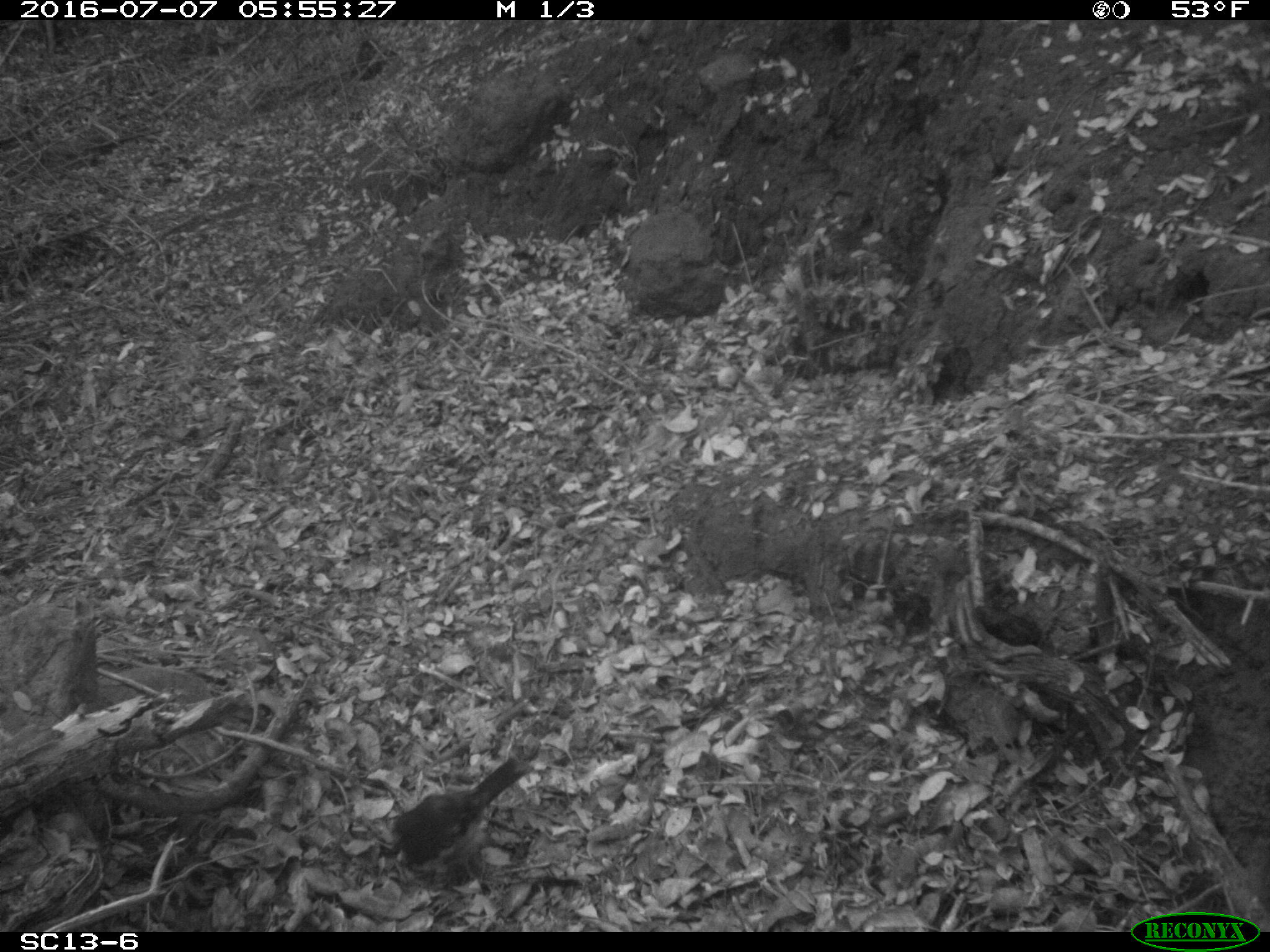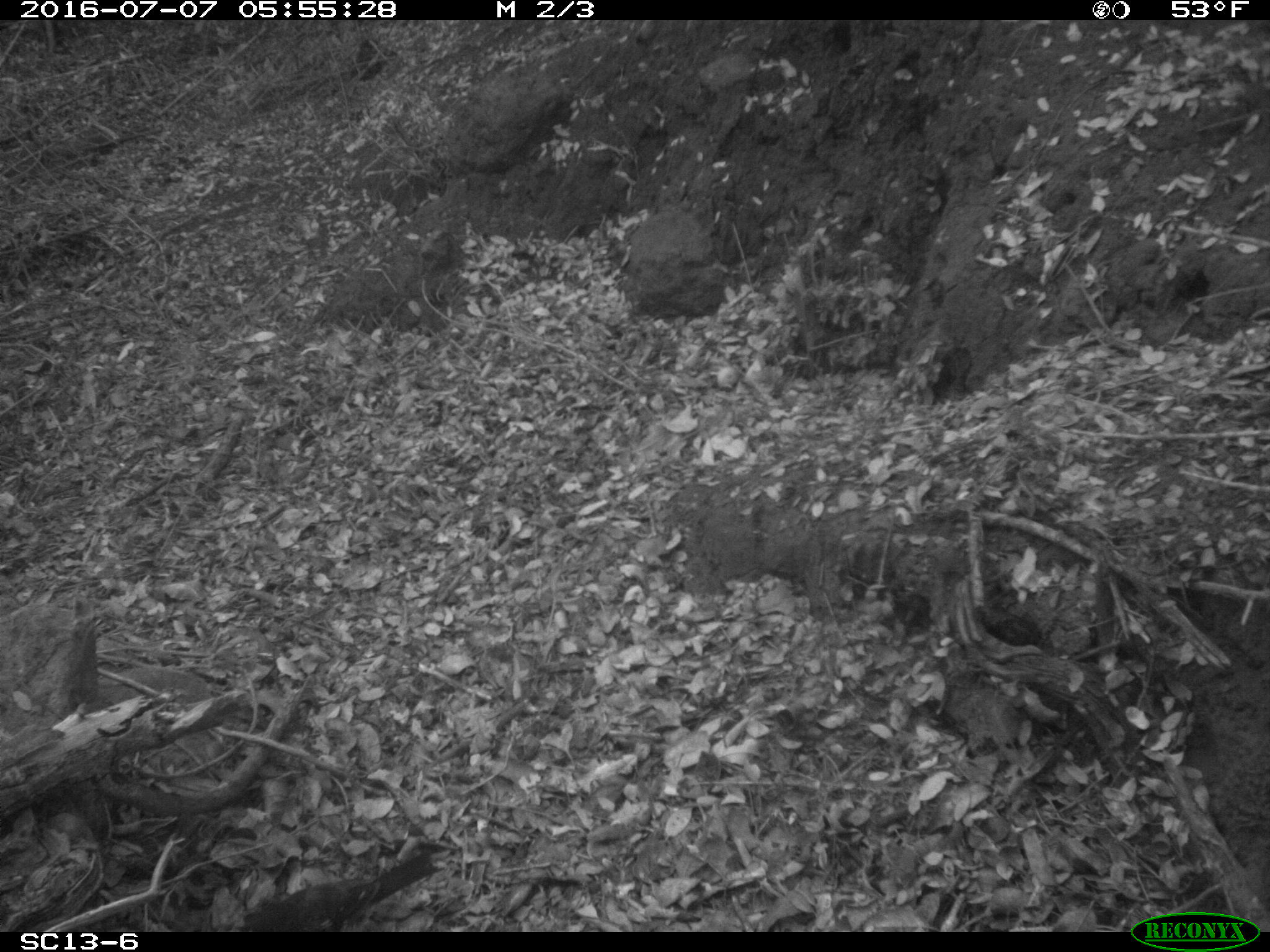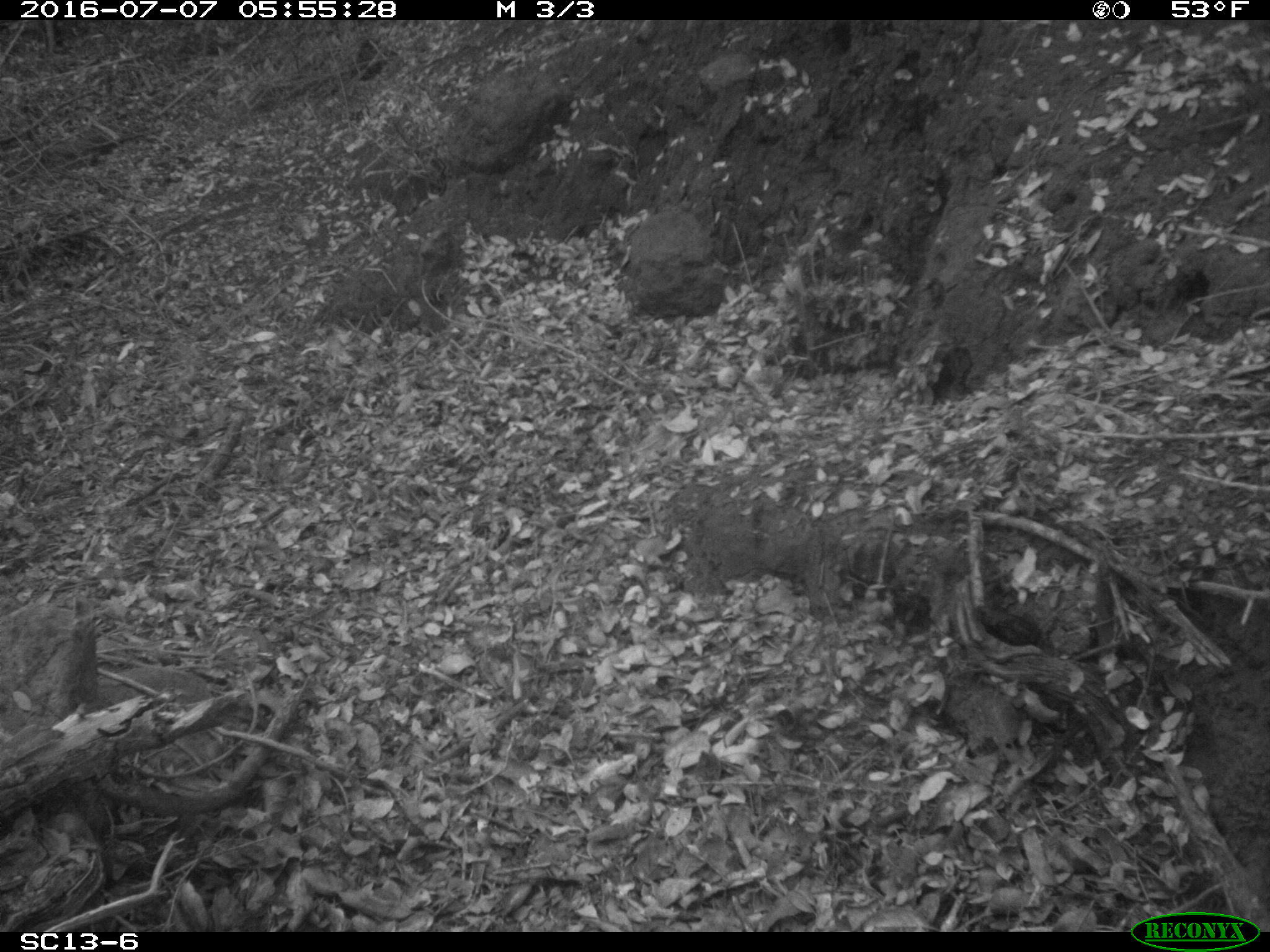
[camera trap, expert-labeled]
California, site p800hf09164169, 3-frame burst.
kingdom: Animalia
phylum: Chordata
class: Aves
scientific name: Aves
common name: bird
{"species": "bird (Aves)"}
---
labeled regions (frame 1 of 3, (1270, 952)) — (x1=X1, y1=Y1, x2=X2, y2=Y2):
bird: (x1=385, y1=759, x2=533, y2=883)